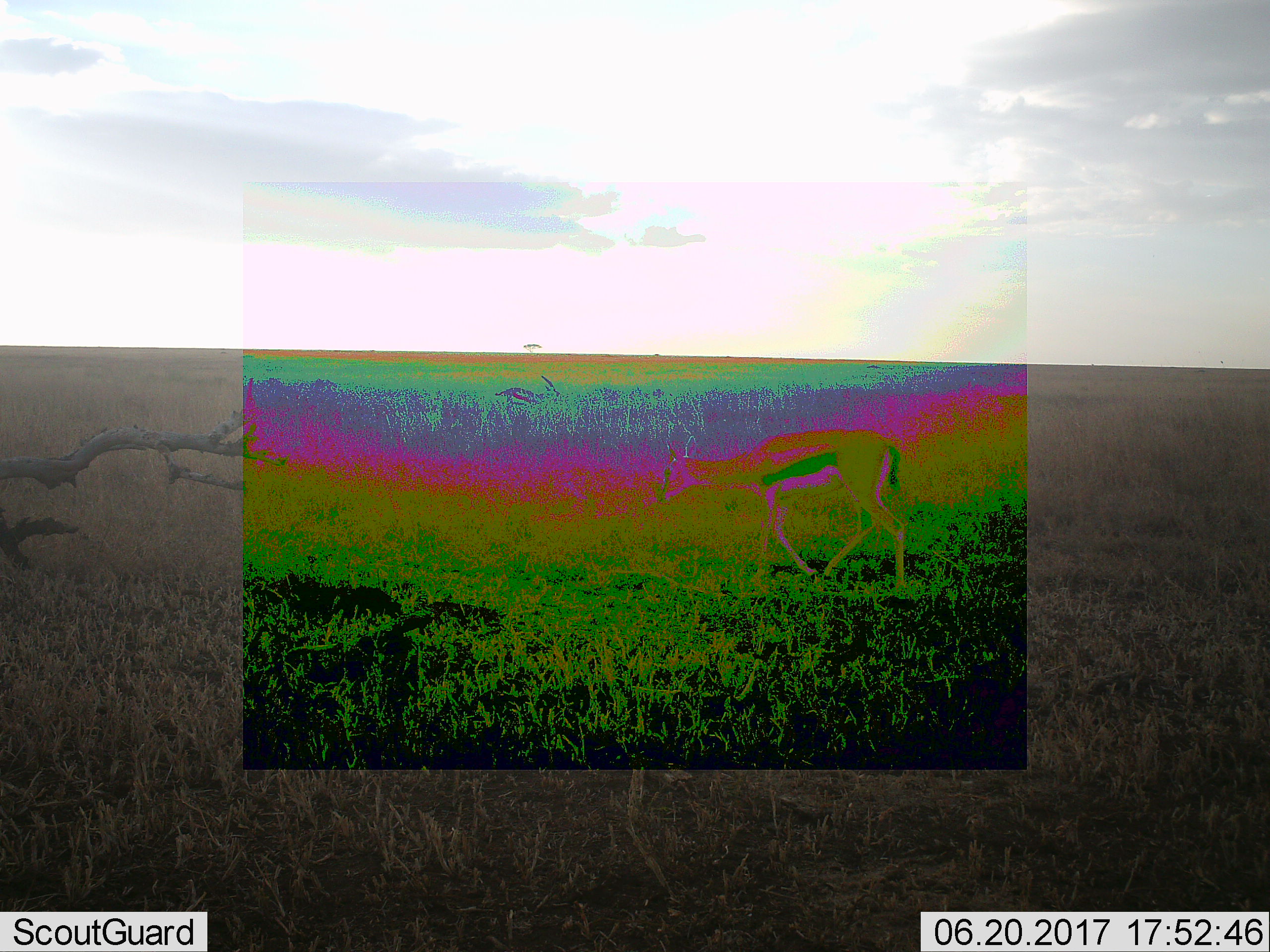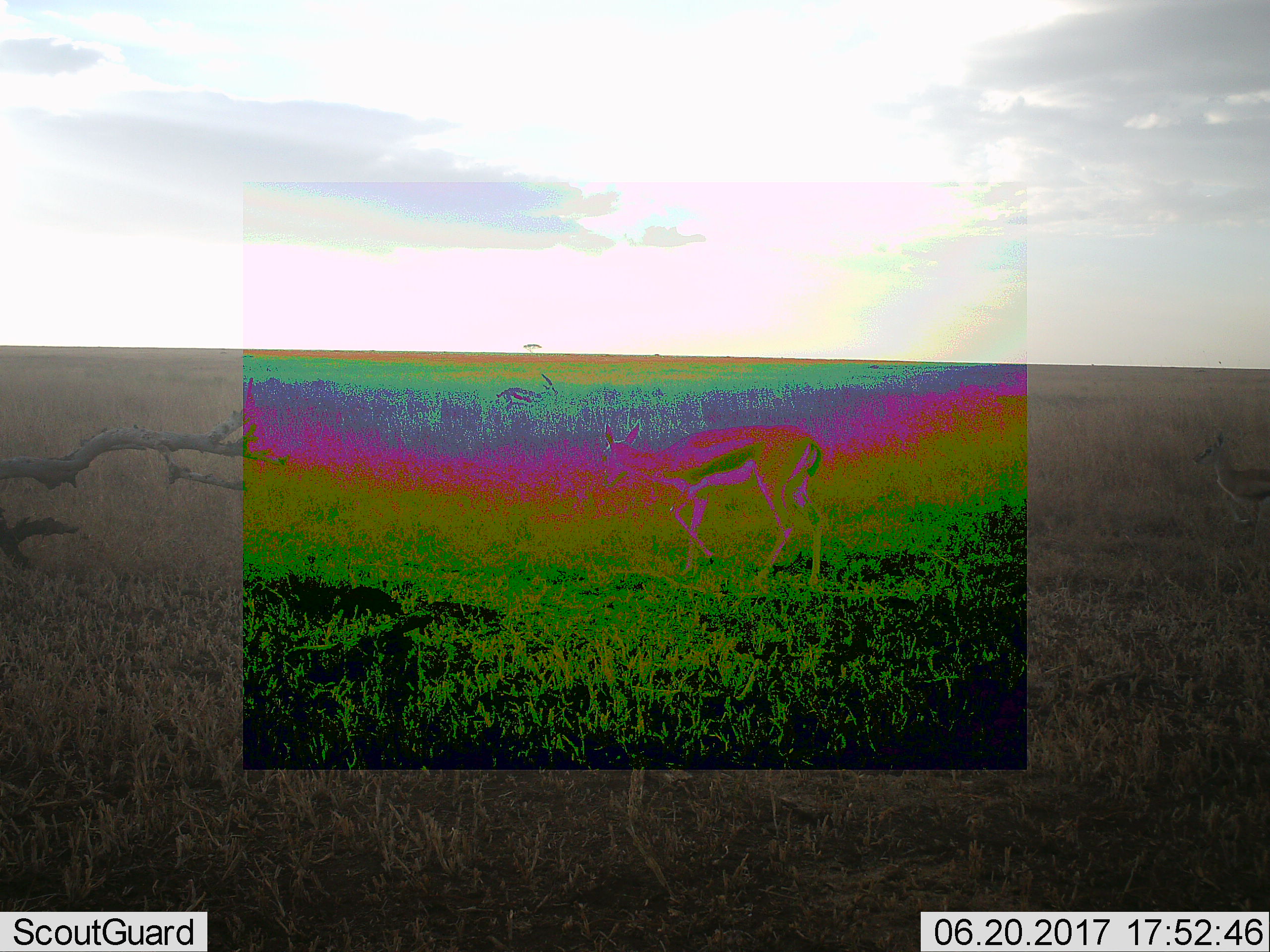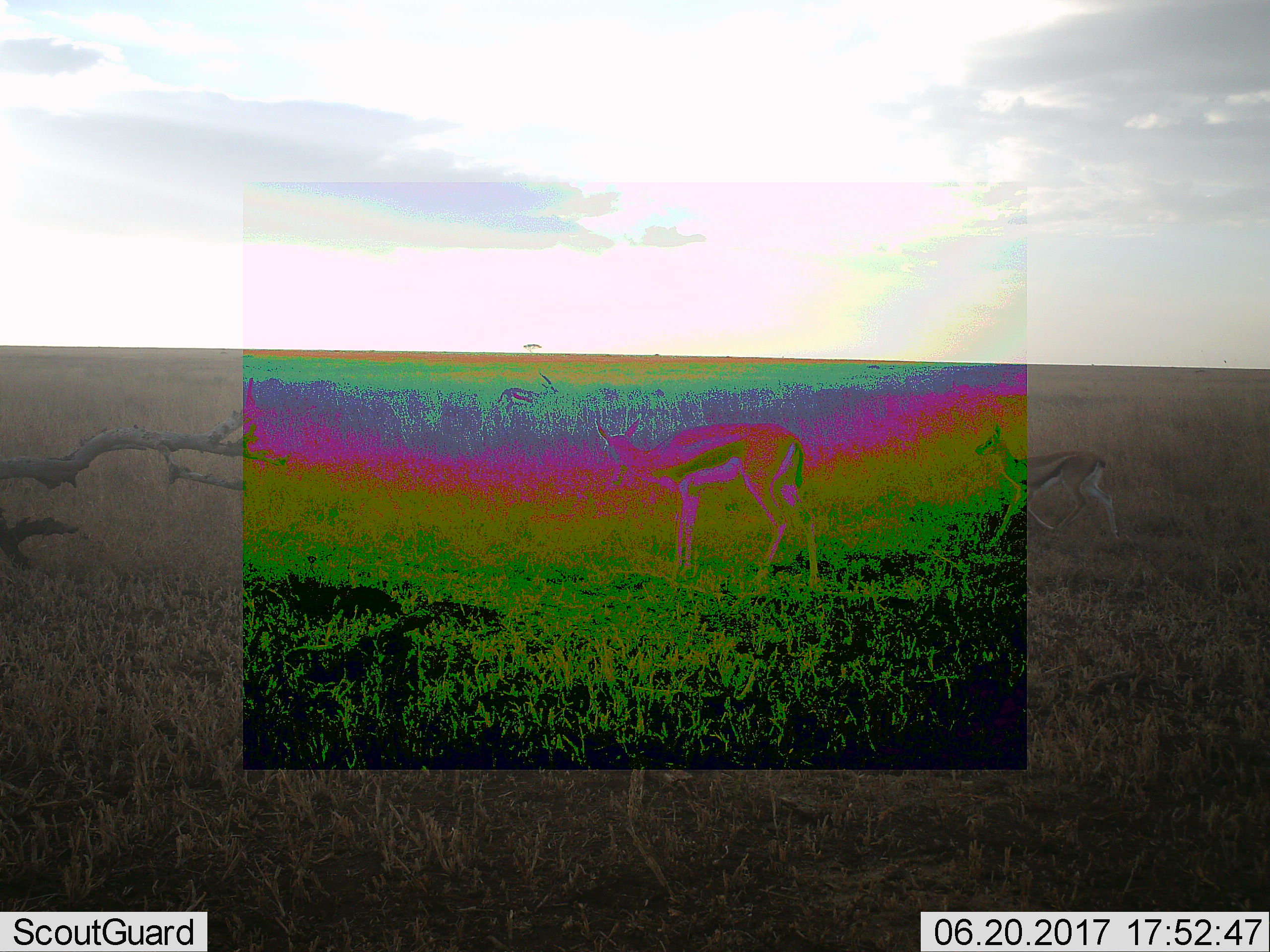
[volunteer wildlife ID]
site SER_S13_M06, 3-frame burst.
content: unidentified animal